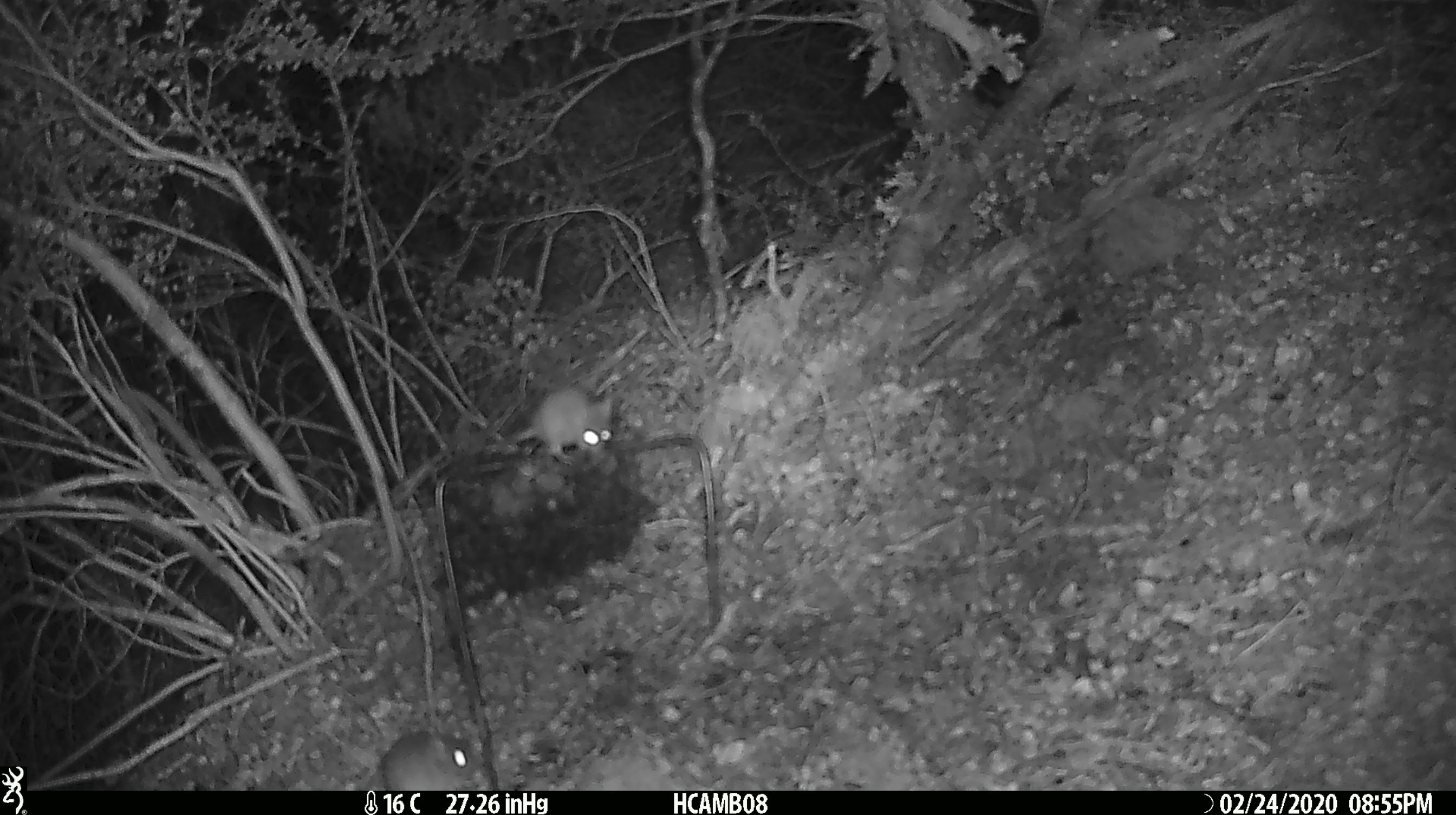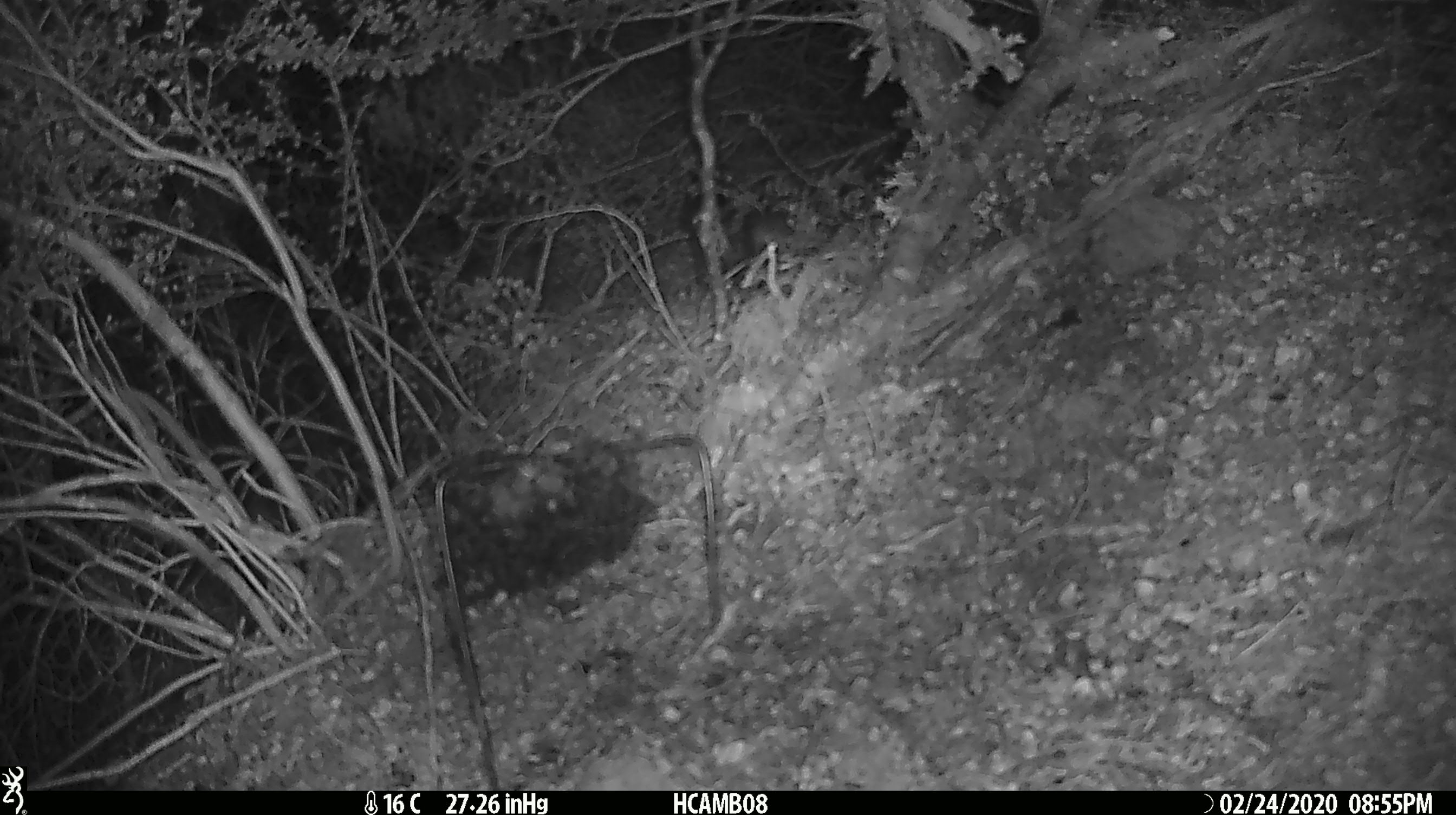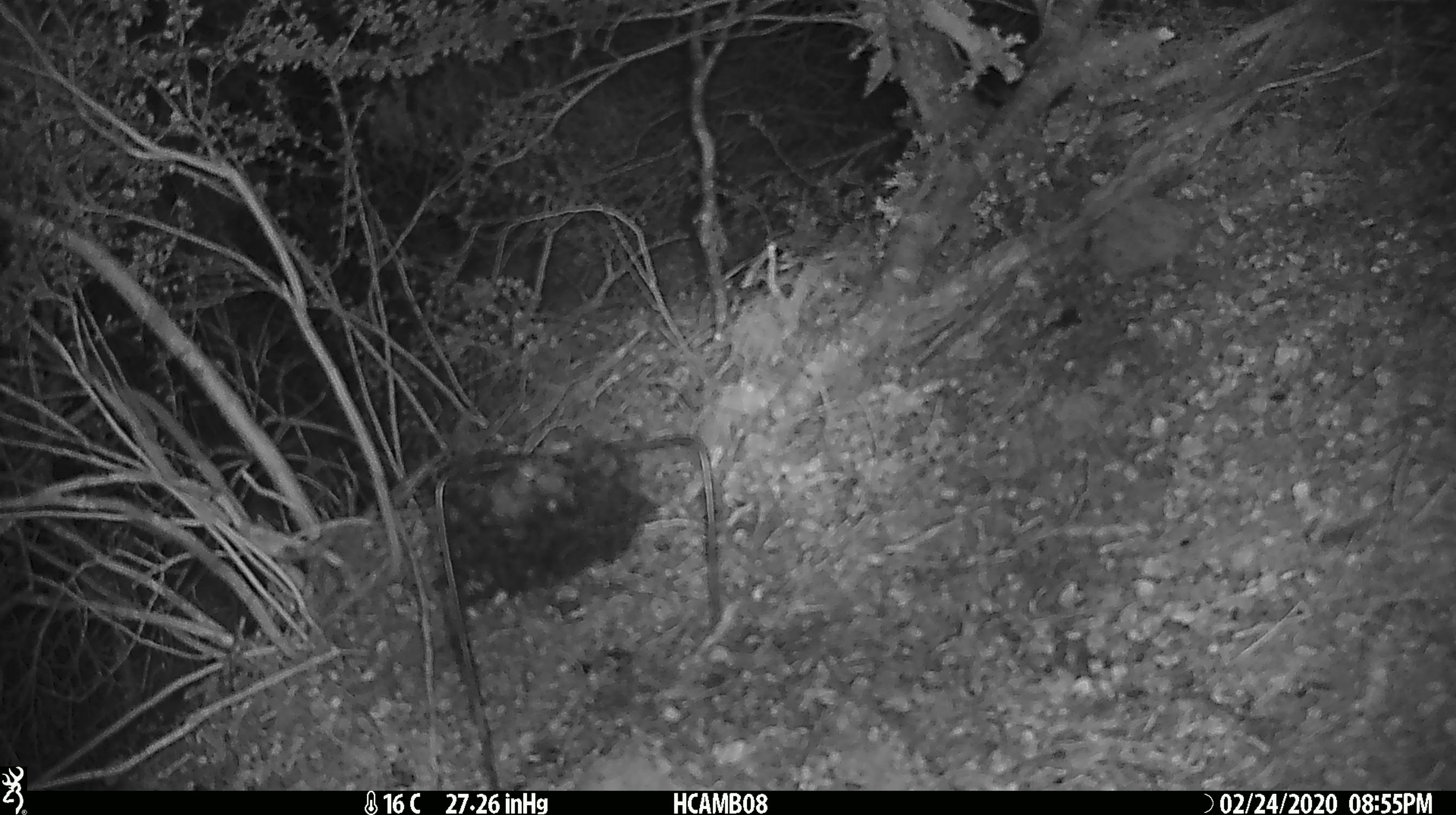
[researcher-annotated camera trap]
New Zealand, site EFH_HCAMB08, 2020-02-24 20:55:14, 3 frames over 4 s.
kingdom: Animalia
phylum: Chordata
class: Mammalia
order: Rodentia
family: Muridae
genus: Mus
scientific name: Mus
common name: mouse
Mouse (Mus).